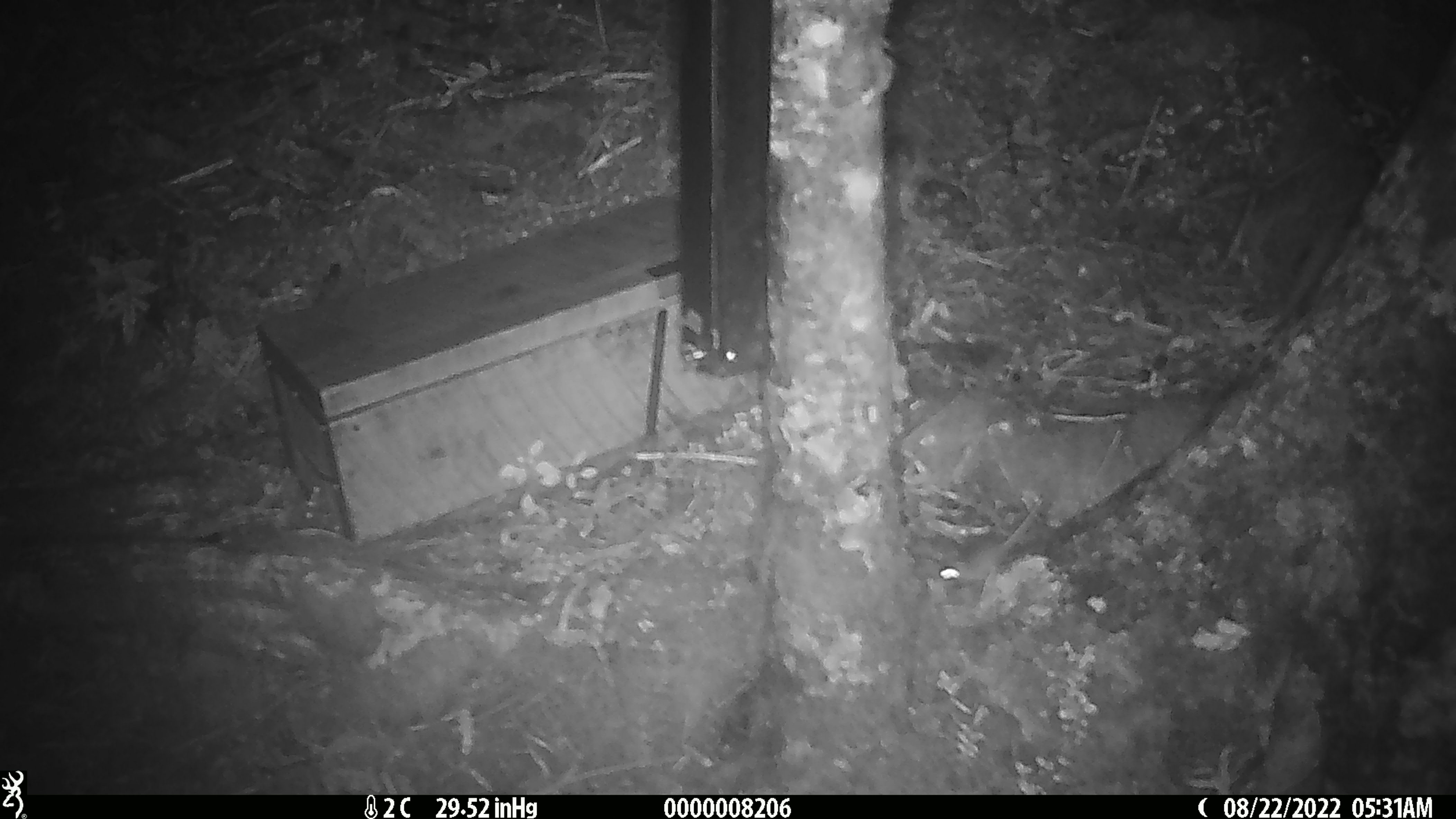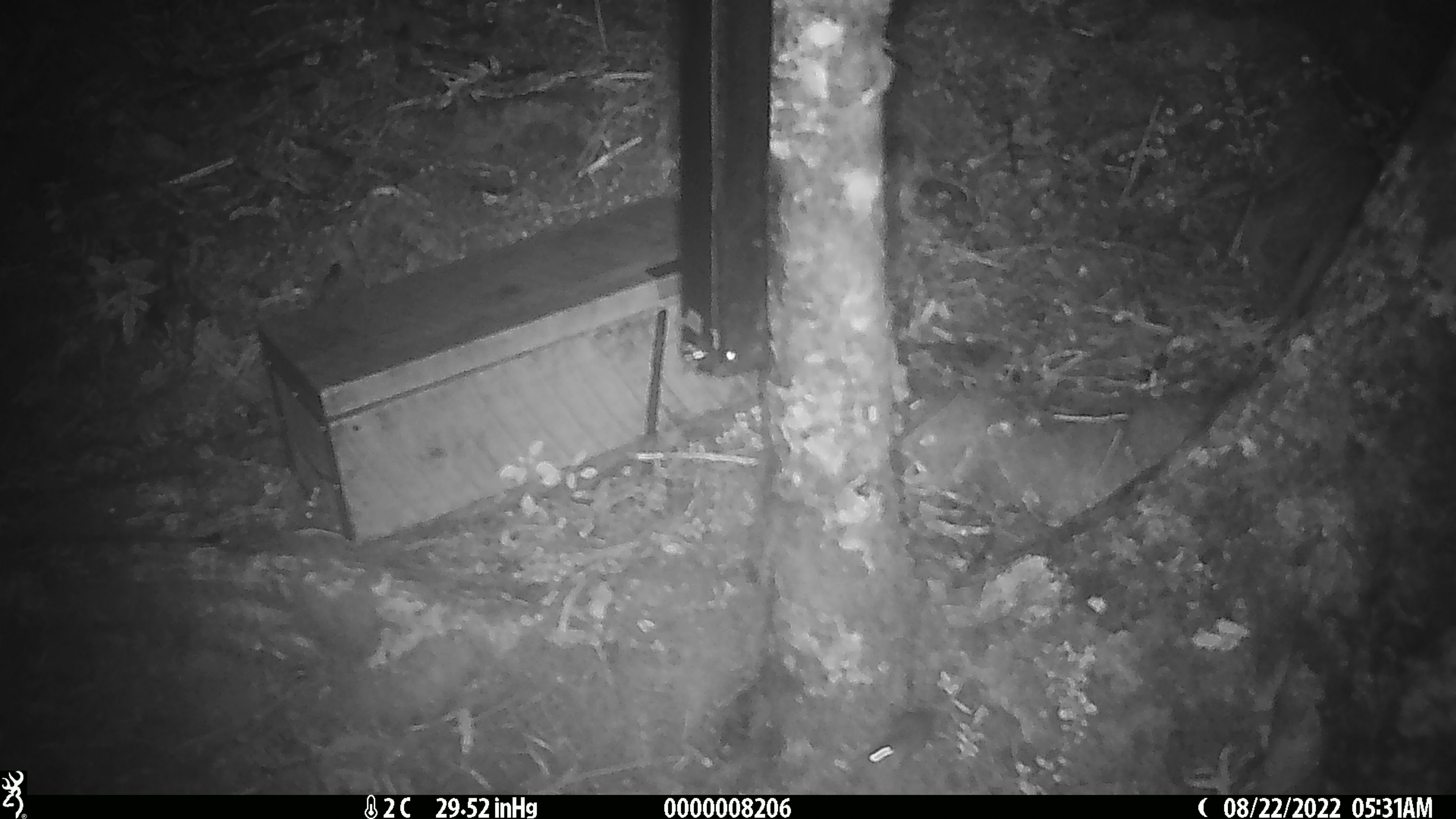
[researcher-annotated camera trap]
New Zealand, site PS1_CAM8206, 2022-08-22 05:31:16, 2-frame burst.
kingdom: Animalia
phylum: Chordata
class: Mammalia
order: Rodentia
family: Muridae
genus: Mus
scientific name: Mus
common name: mouse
Mouse (Mus).